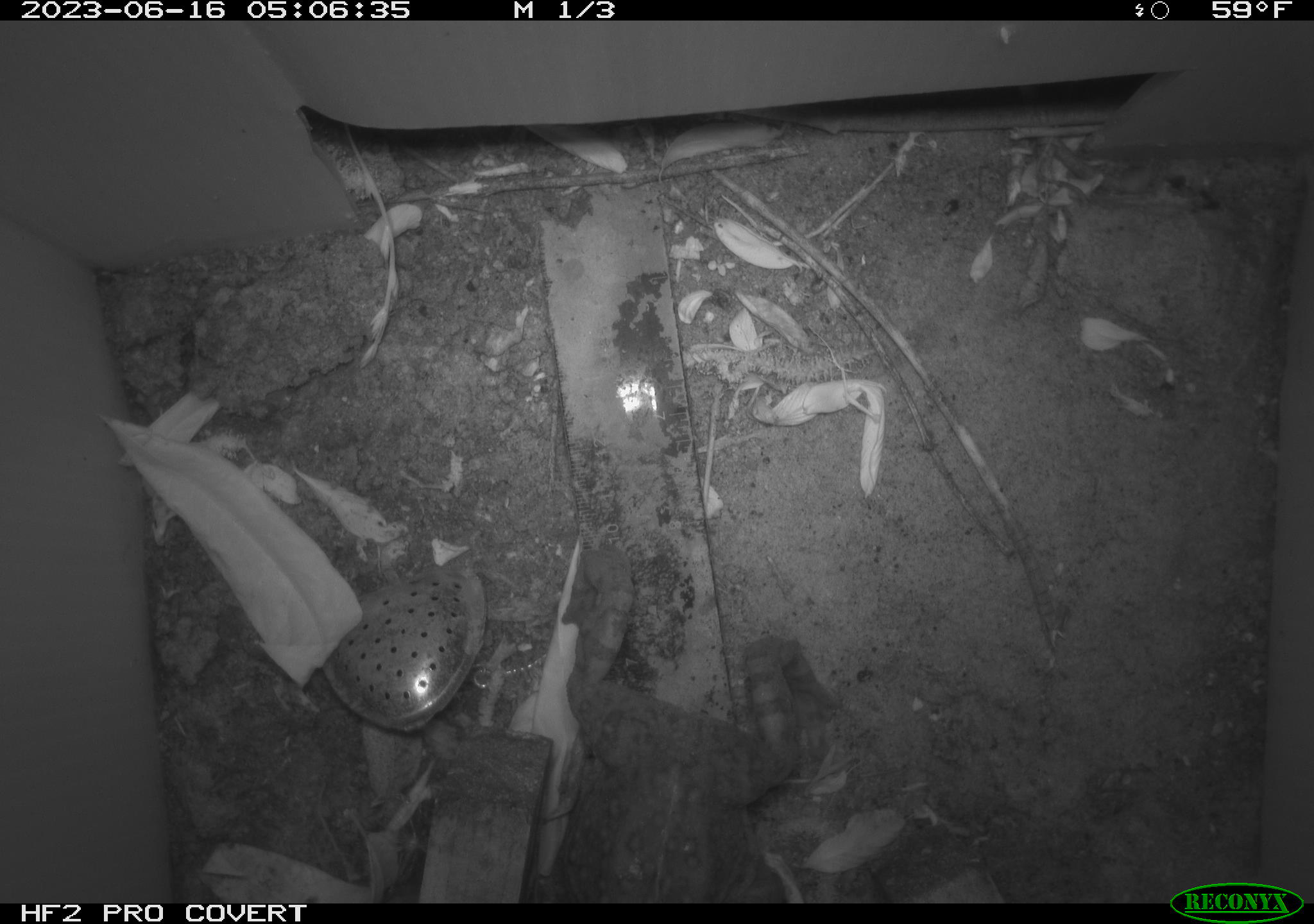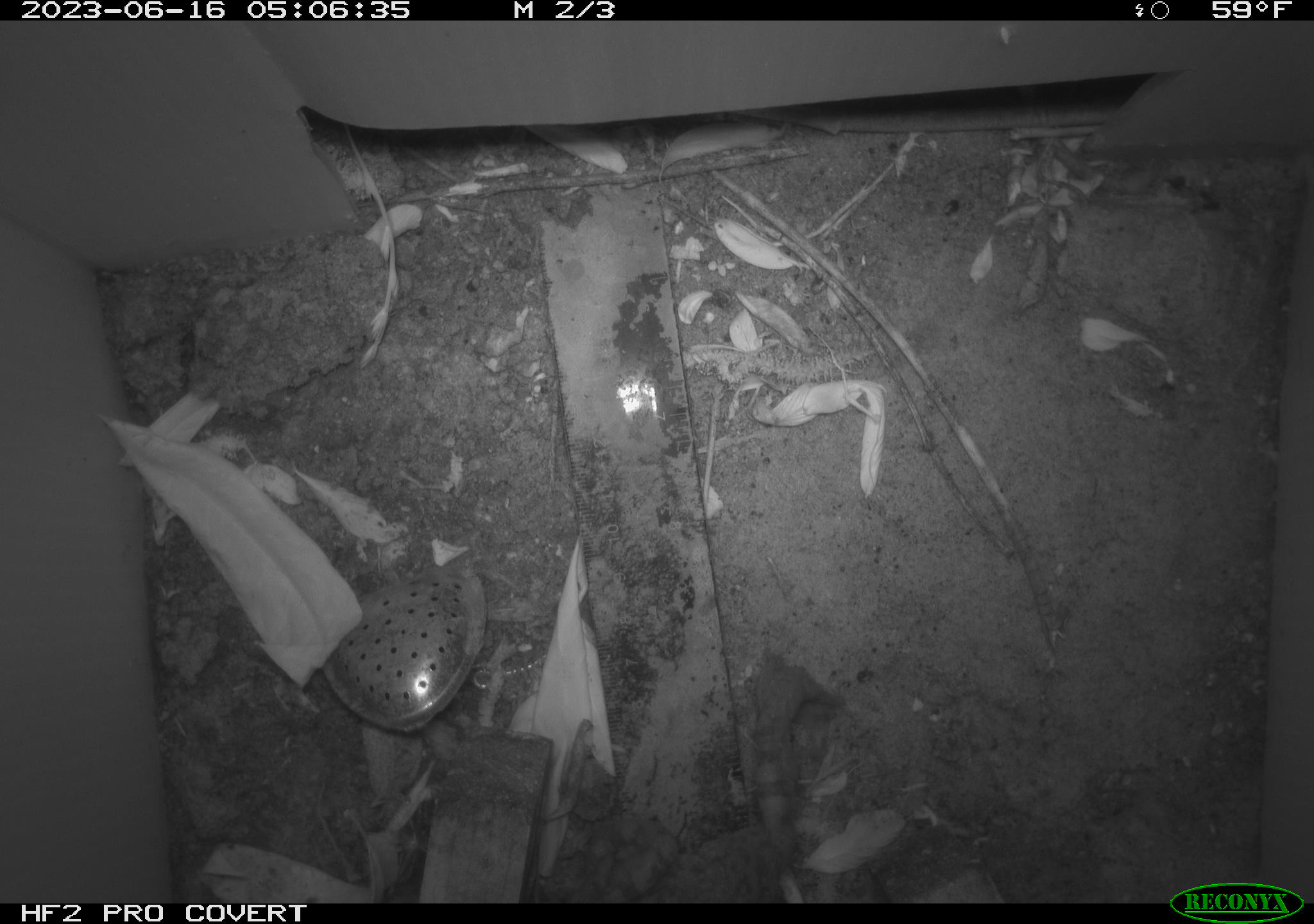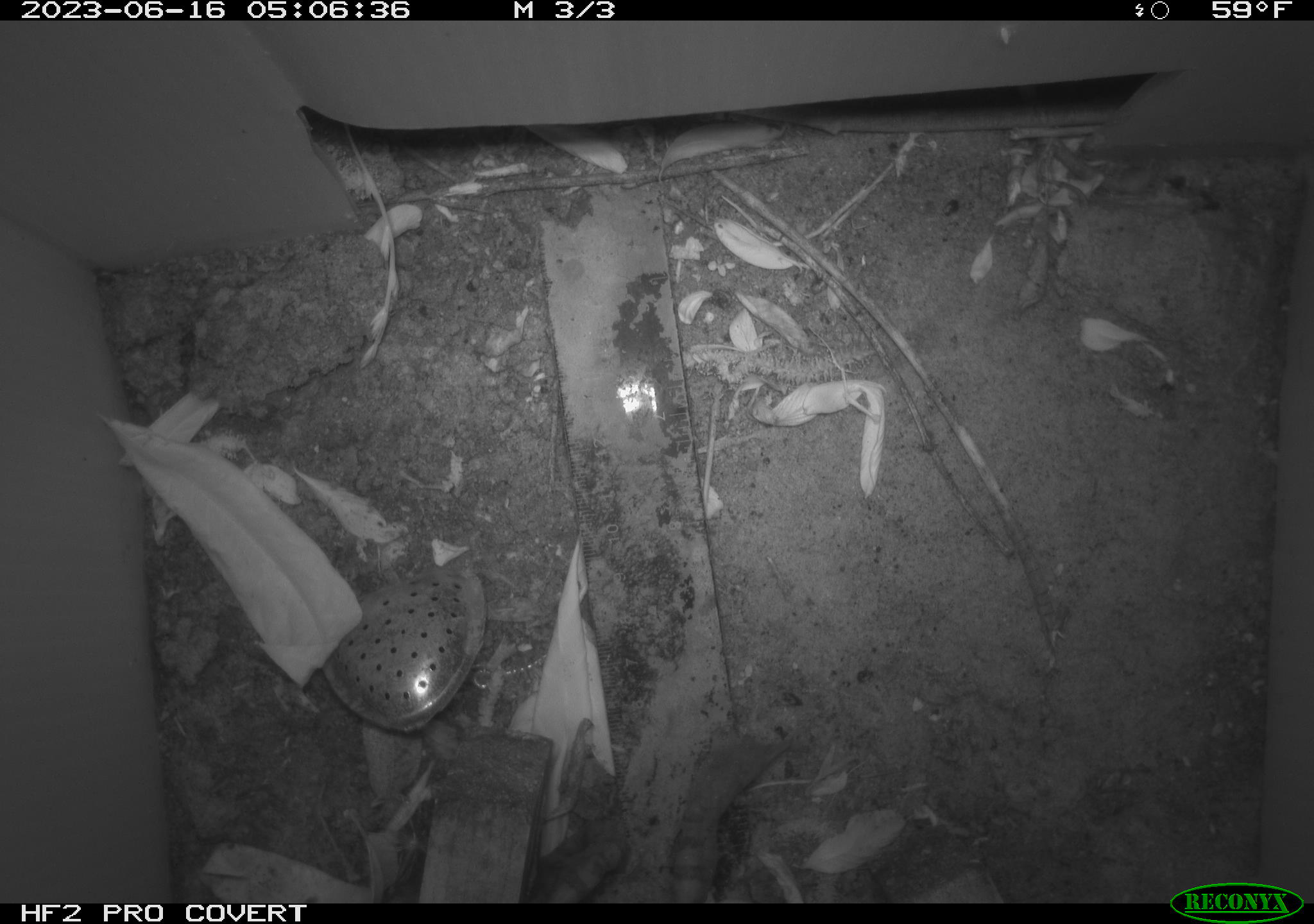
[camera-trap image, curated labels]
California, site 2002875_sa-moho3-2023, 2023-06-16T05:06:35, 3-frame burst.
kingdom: Animalia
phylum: Chordata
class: Amphibia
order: Anura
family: Bufonidae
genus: Anaxyrus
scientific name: Anaxyrus boreas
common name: western toad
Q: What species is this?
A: Western toad (Anaxyrus boreas).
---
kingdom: Animalia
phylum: Chordata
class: Mammalia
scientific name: Mammalia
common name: small mammal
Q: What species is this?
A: Small mammal (Mammalia).